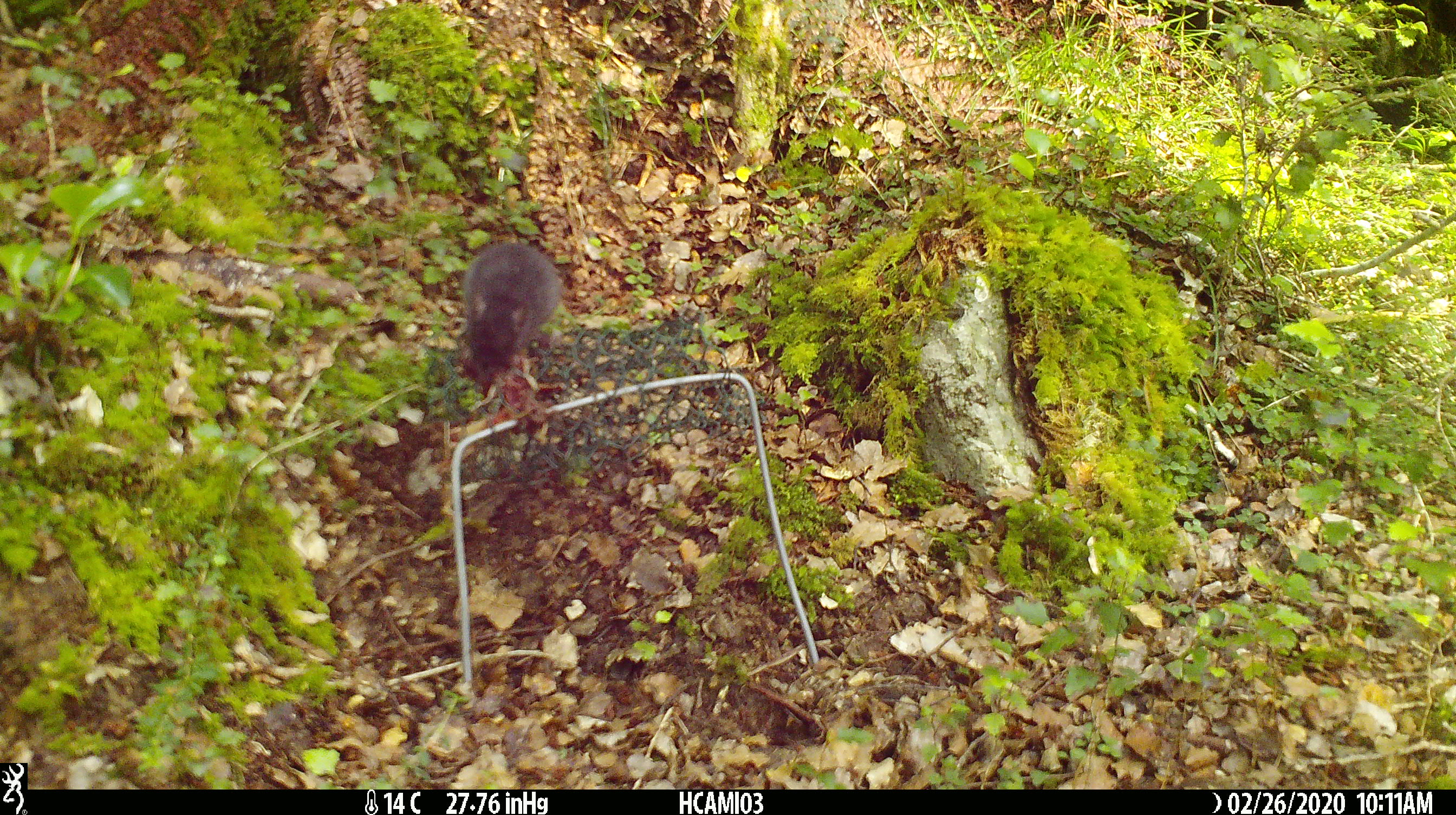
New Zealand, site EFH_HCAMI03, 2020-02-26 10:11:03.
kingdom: Animalia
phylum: Chordata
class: Mammalia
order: Rodentia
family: Muridae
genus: Mus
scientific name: Mus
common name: mouse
Mouse (Mus).